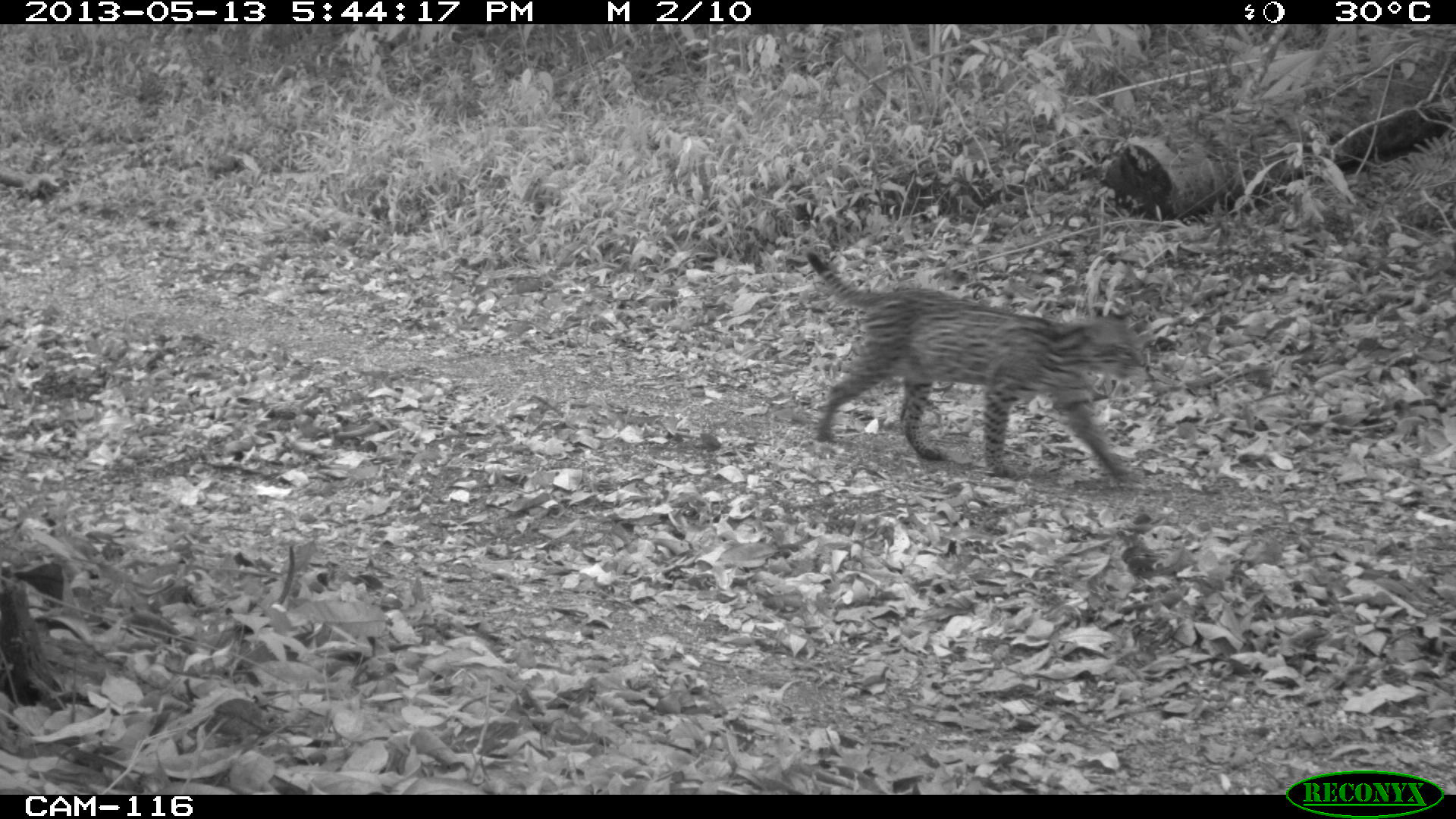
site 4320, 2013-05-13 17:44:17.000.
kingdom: Animalia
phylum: Chordata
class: Mammalia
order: Carnivora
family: Felidae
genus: Leopardus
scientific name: Leopardus pardalis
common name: ocelot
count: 1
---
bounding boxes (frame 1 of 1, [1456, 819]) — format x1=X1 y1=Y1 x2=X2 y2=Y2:
leopardus pardalis: x1=804 y1=251 x2=1148 y2=483